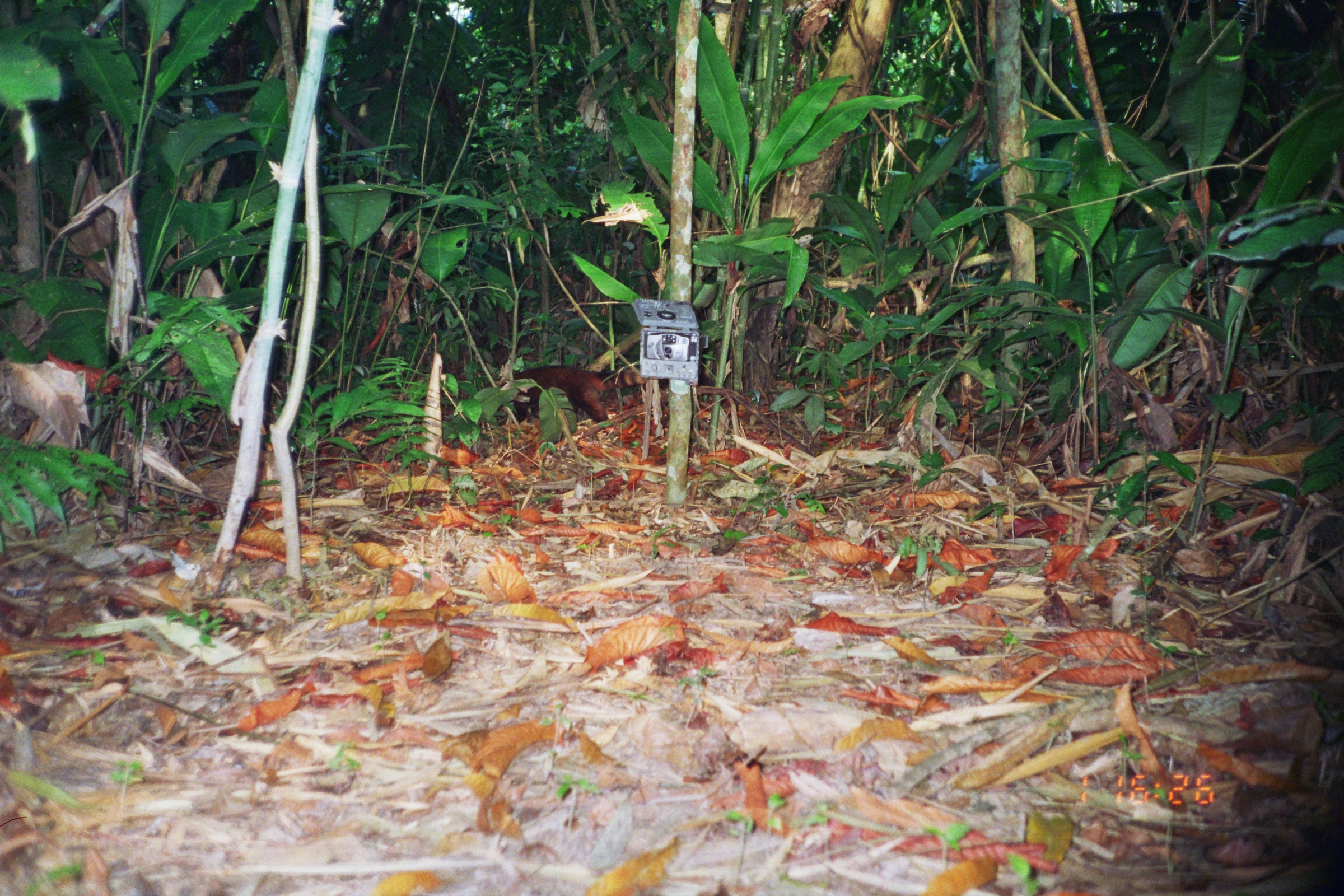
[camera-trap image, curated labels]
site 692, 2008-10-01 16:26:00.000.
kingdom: Animalia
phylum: Chordata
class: Mammalia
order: Carnivora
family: Procyonidae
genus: Nasua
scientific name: Nasua nasua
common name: south american coati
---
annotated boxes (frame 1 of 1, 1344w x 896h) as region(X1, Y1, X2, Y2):
nasua nasua: region(497, 364, 647, 431)